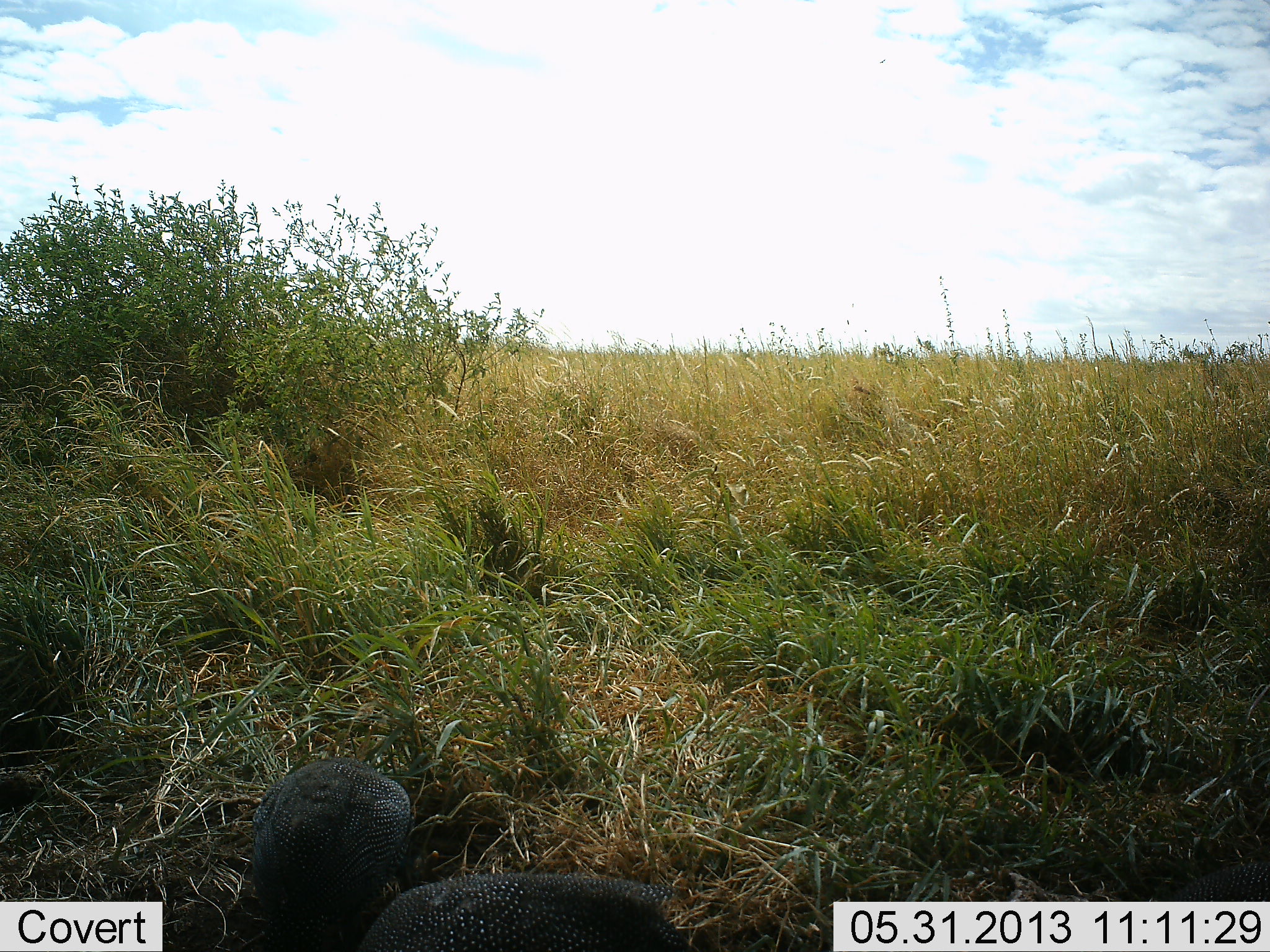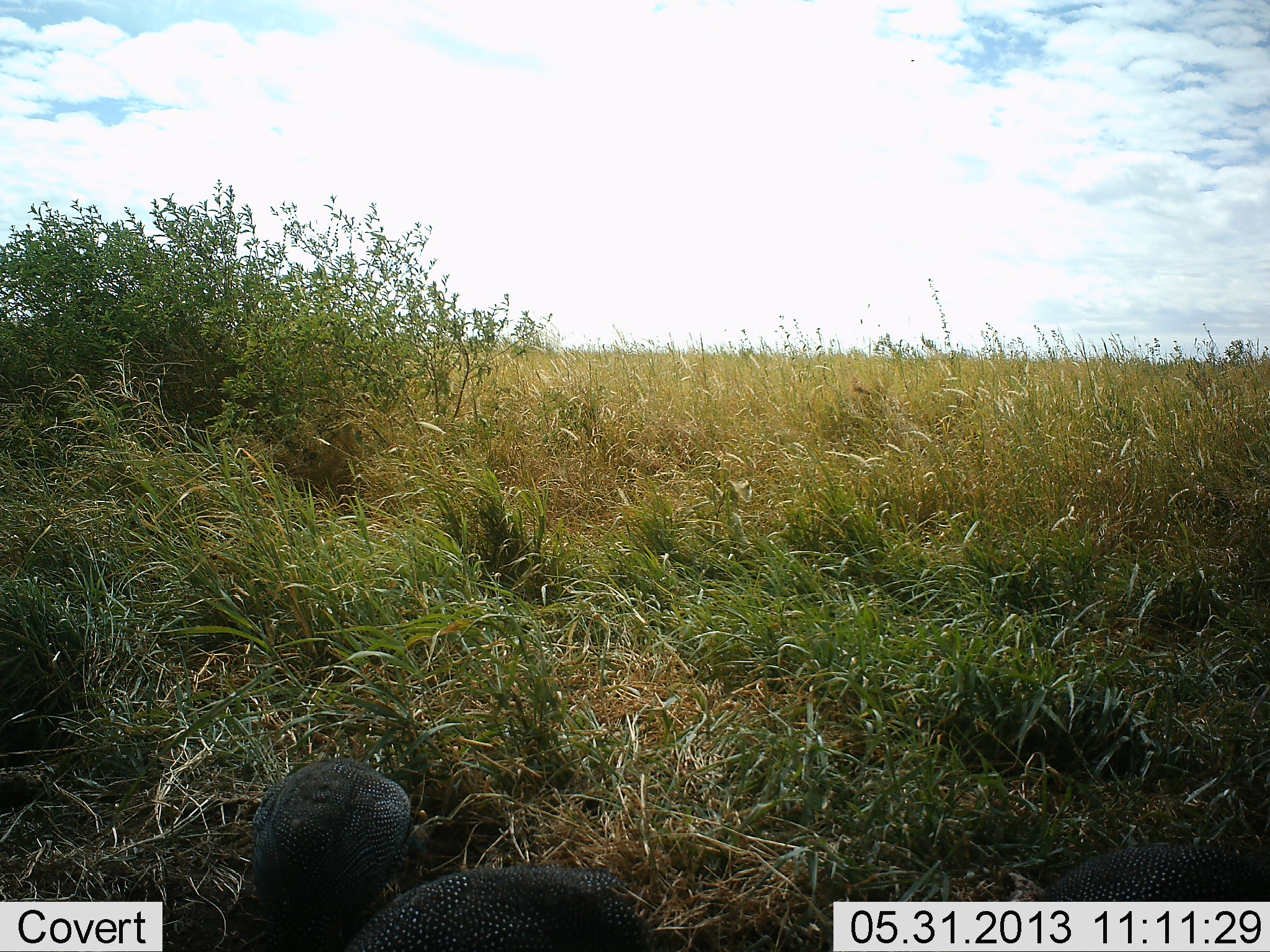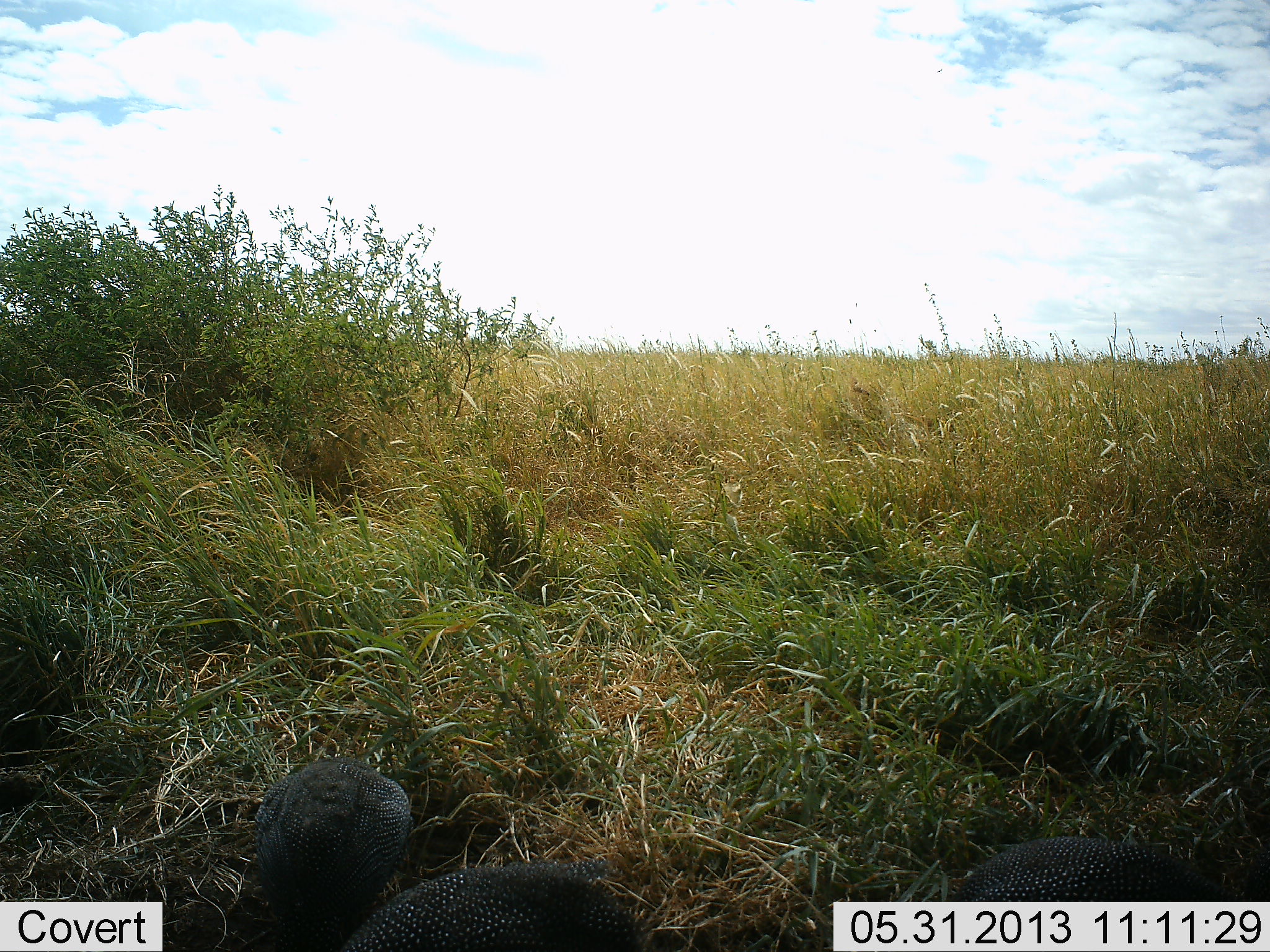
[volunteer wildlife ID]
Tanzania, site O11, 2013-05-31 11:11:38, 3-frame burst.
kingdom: Animalia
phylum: Chordata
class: Aves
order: Galliformes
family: Numididae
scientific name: Numididae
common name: guinea fowl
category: guineafowl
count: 3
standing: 24%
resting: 6%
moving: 29%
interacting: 0%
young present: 0%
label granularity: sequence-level